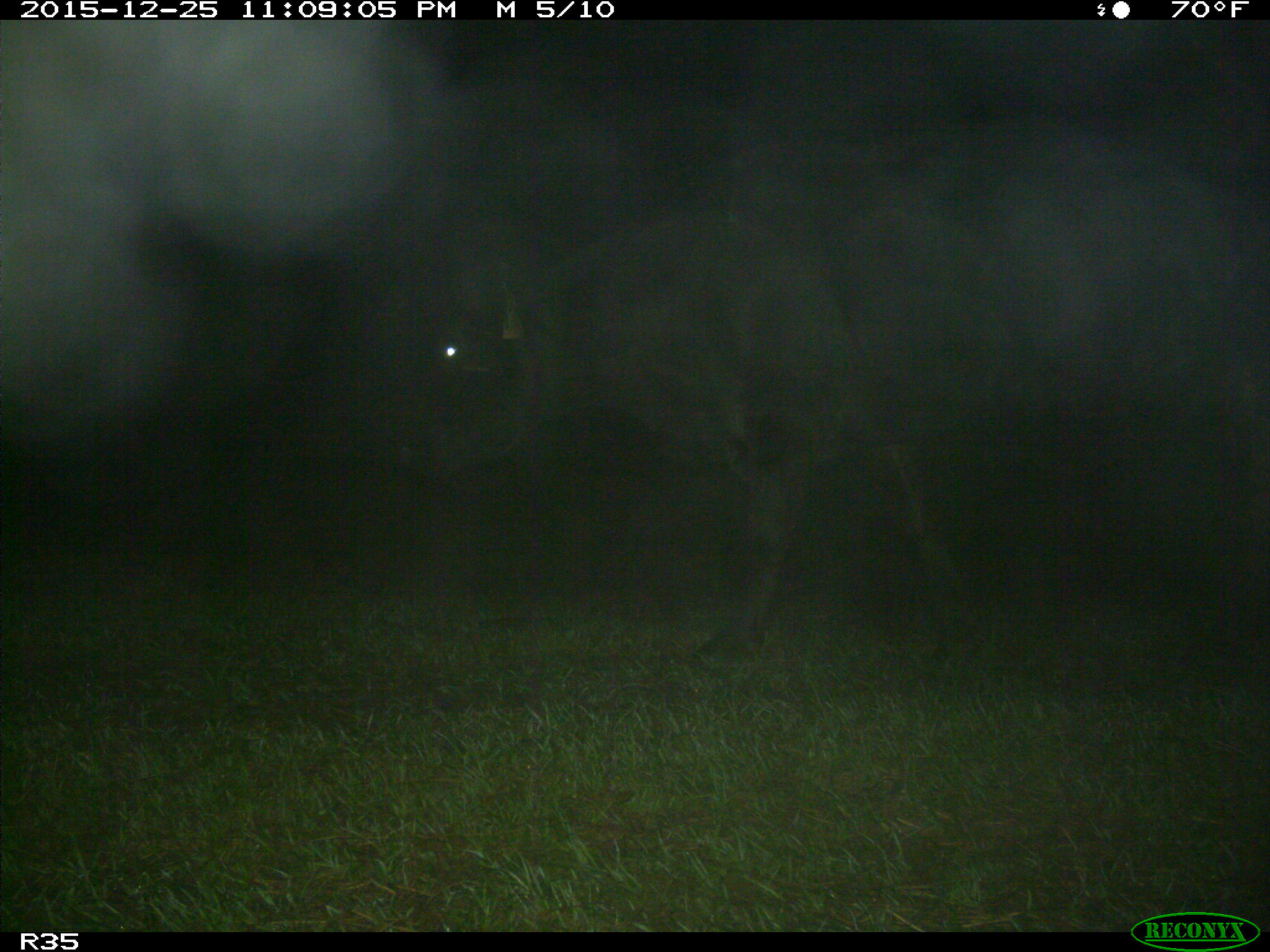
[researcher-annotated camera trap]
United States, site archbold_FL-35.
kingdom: Animalia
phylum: Chordata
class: Mammalia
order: Artiodactyla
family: Bovidae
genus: Bos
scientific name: Bos taurus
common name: domestic cow